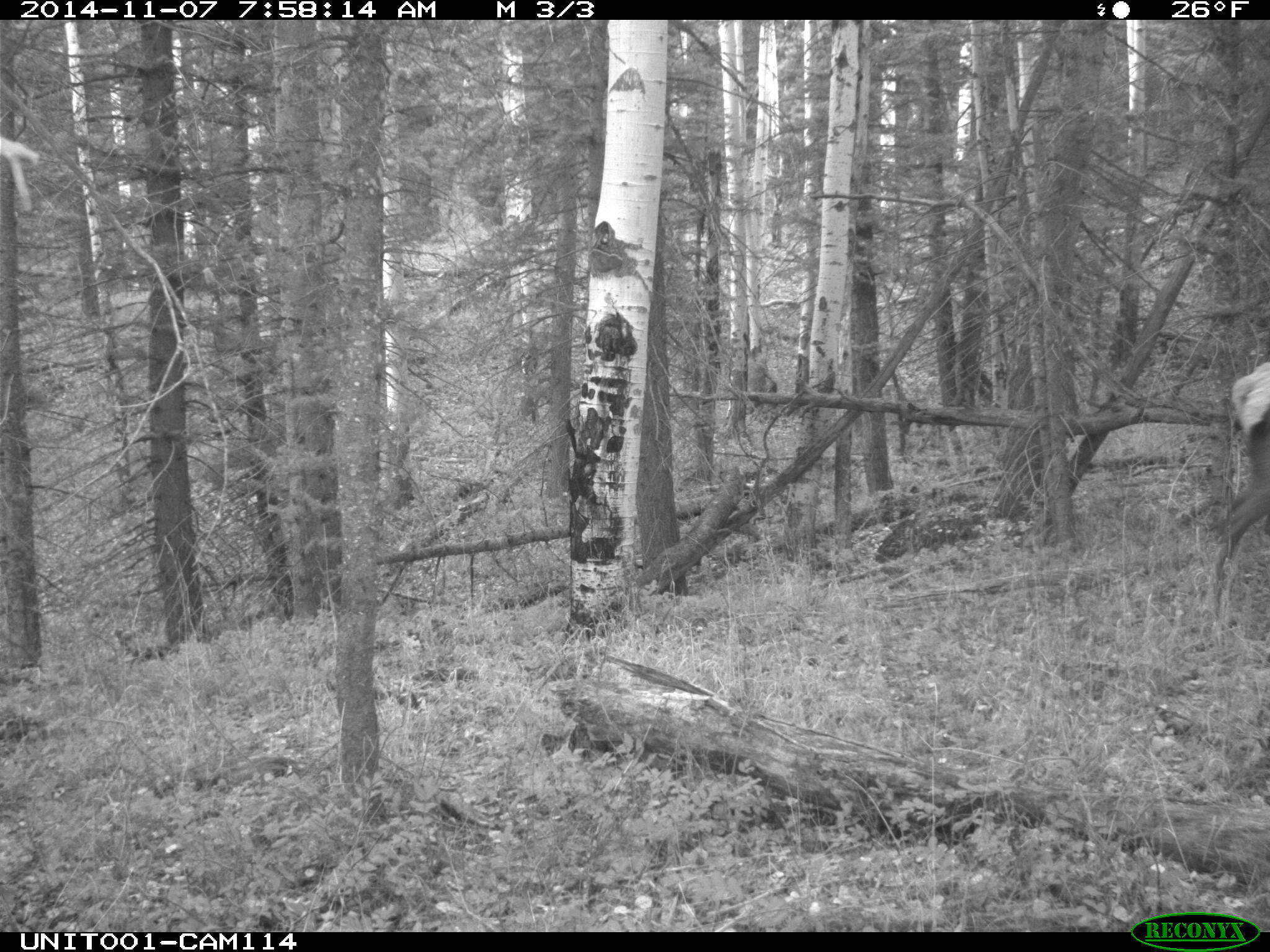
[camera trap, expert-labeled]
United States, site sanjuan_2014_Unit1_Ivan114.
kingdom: Animalia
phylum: Chordata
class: Mammalia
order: Artiodactyla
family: Cervidae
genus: Cervus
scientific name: Cervus elaphus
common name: red deer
Cervus elaphus (red deer).